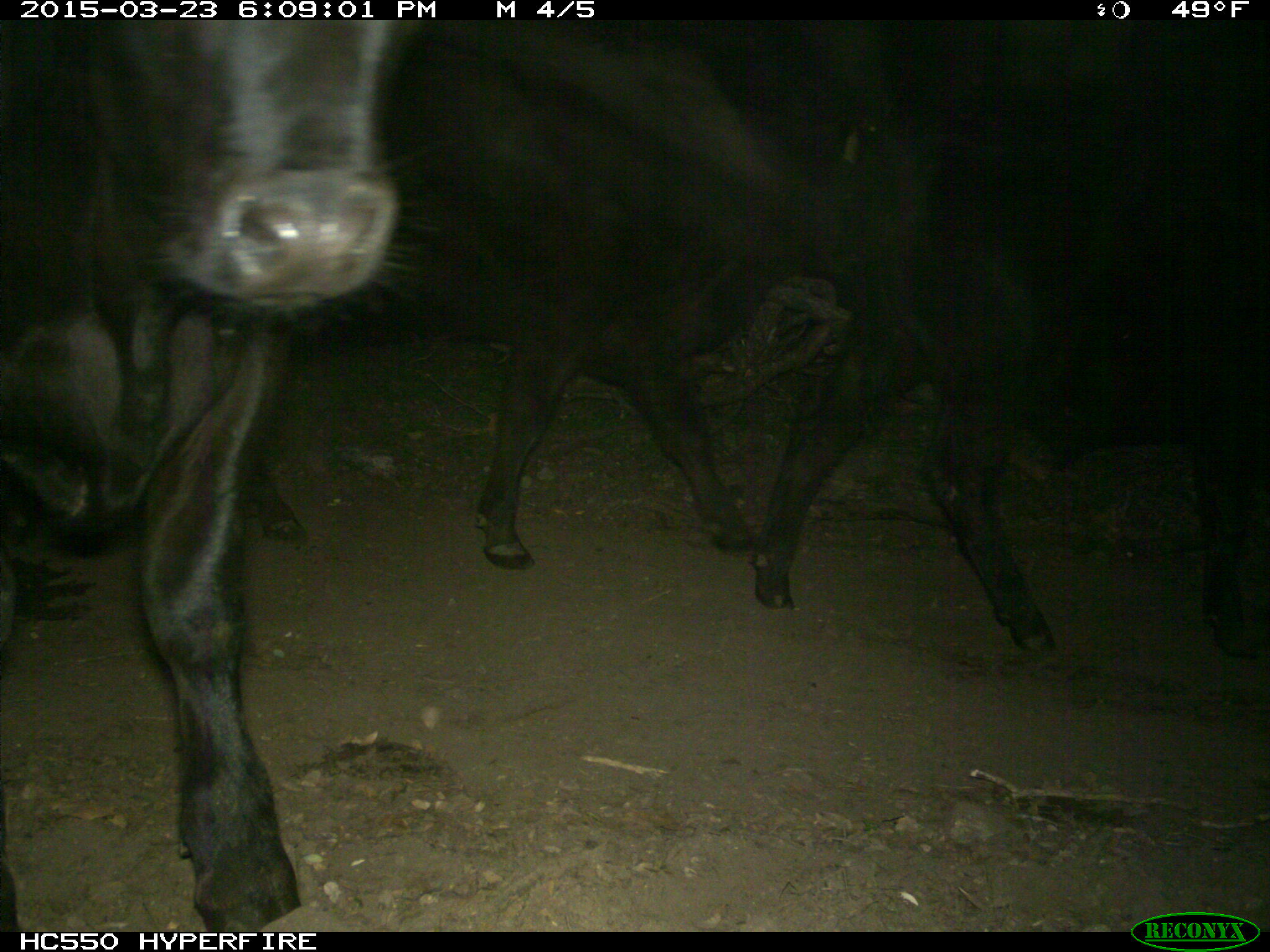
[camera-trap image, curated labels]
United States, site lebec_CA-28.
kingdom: Animalia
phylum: Chordata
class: Mammalia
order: Artiodactyla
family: Bovidae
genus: Bos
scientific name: Bos taurus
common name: domestic cow